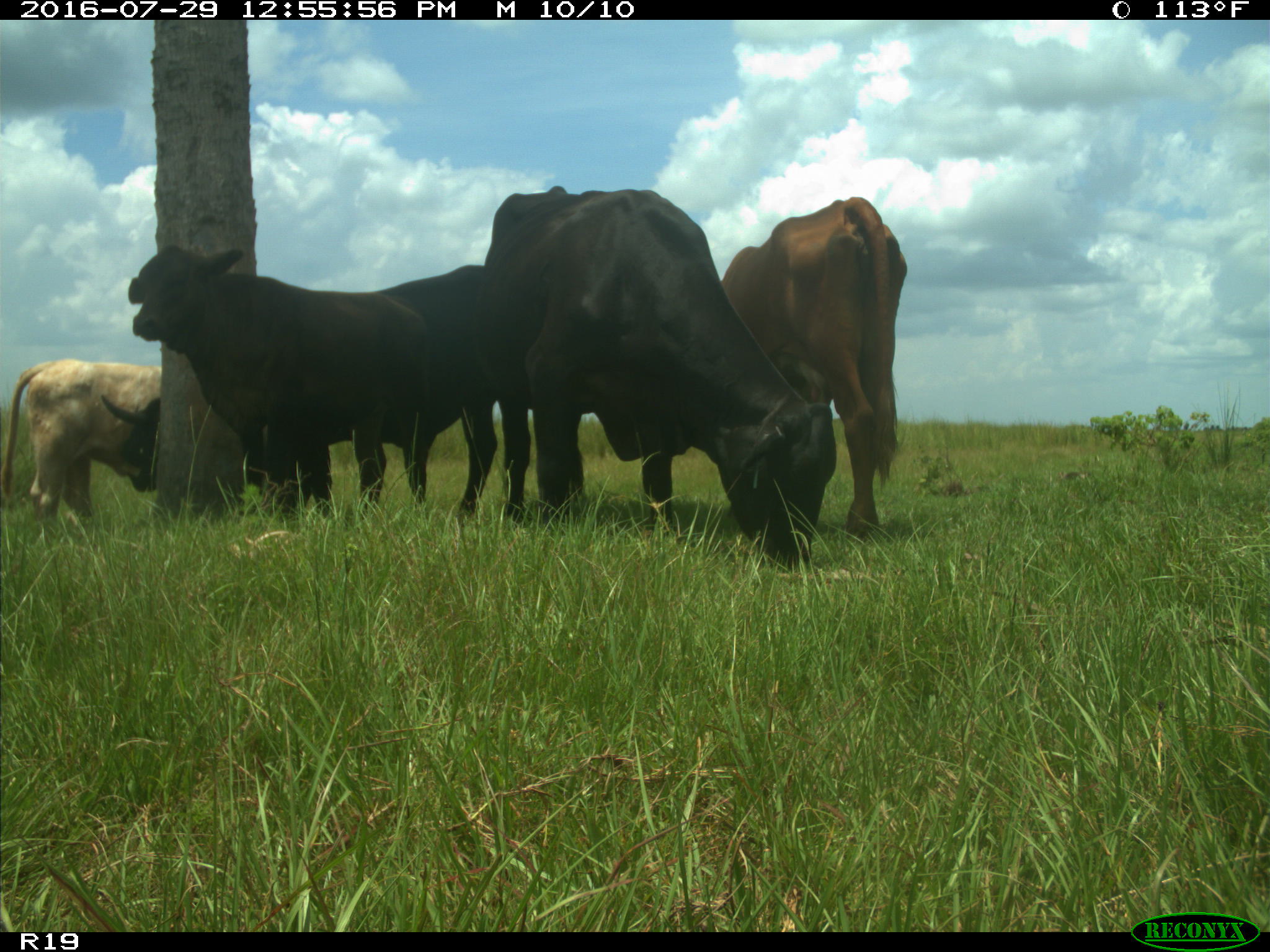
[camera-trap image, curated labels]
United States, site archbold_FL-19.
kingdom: Animalia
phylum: Chordata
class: Mammalia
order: Artiodactyla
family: Bovidae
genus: Bos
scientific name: Bos taurus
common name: domestic cow